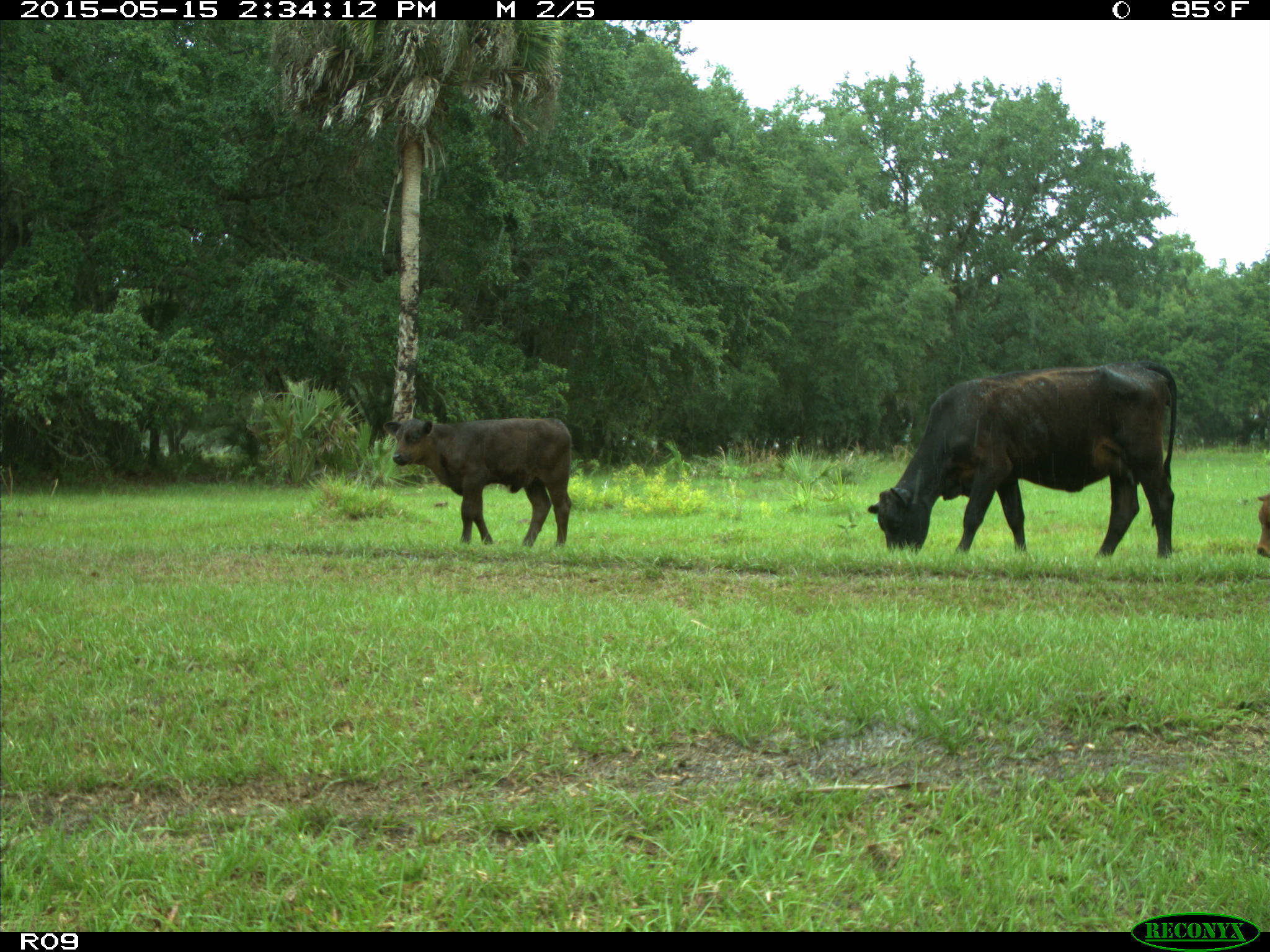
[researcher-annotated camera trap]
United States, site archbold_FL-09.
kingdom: Animalia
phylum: Chordata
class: Mammalia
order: Artiodactyla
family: Bovidae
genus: Bos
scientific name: Bos taurus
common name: domestic cow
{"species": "Bos taurus (domestic cow)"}